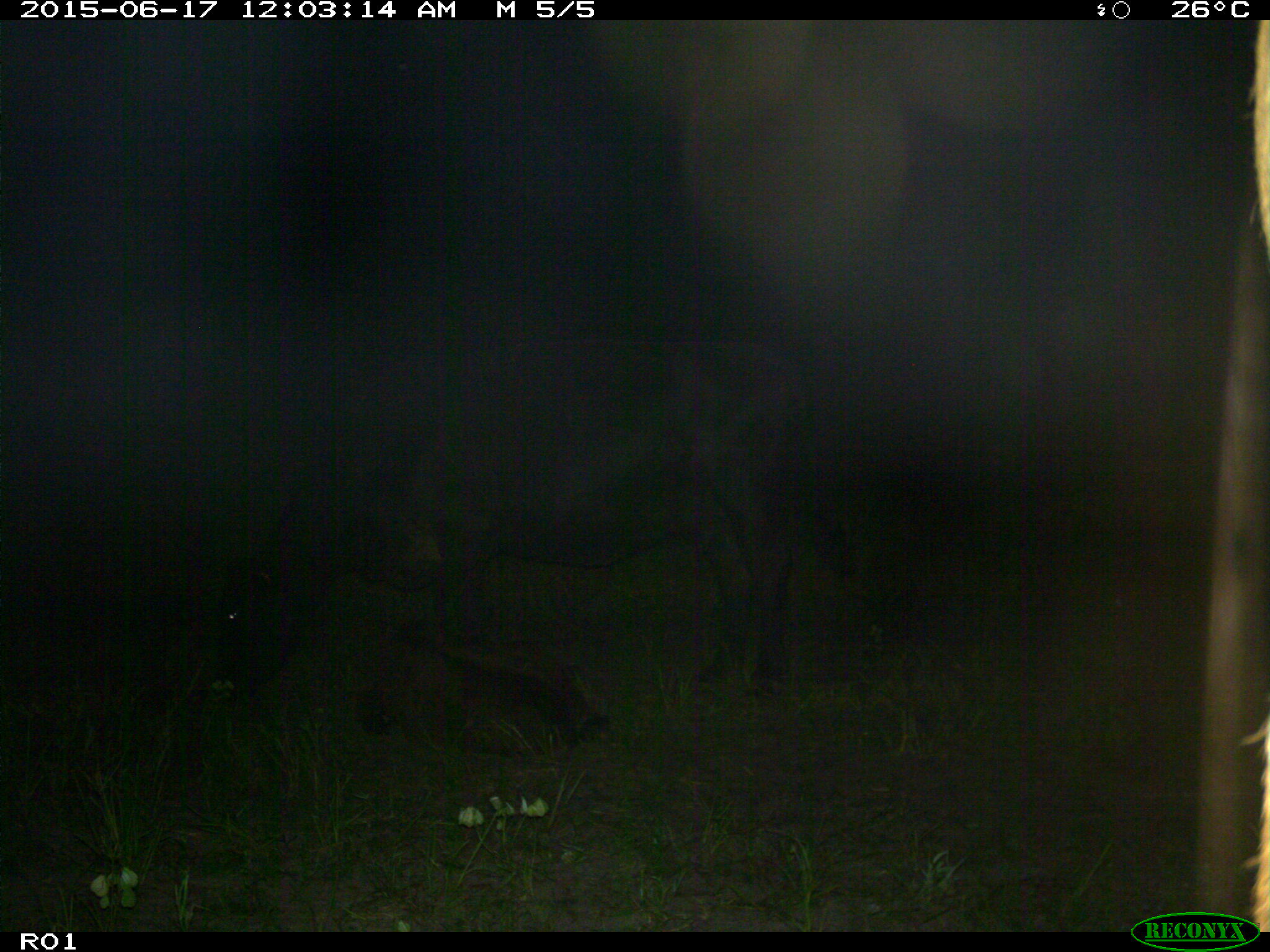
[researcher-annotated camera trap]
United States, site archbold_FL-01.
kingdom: Animalia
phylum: Chordata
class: Mammalia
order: Artiodactyla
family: Bovidae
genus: Bos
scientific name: Bos taurus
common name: domestic cow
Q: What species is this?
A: Bos taurus (domestic cow).